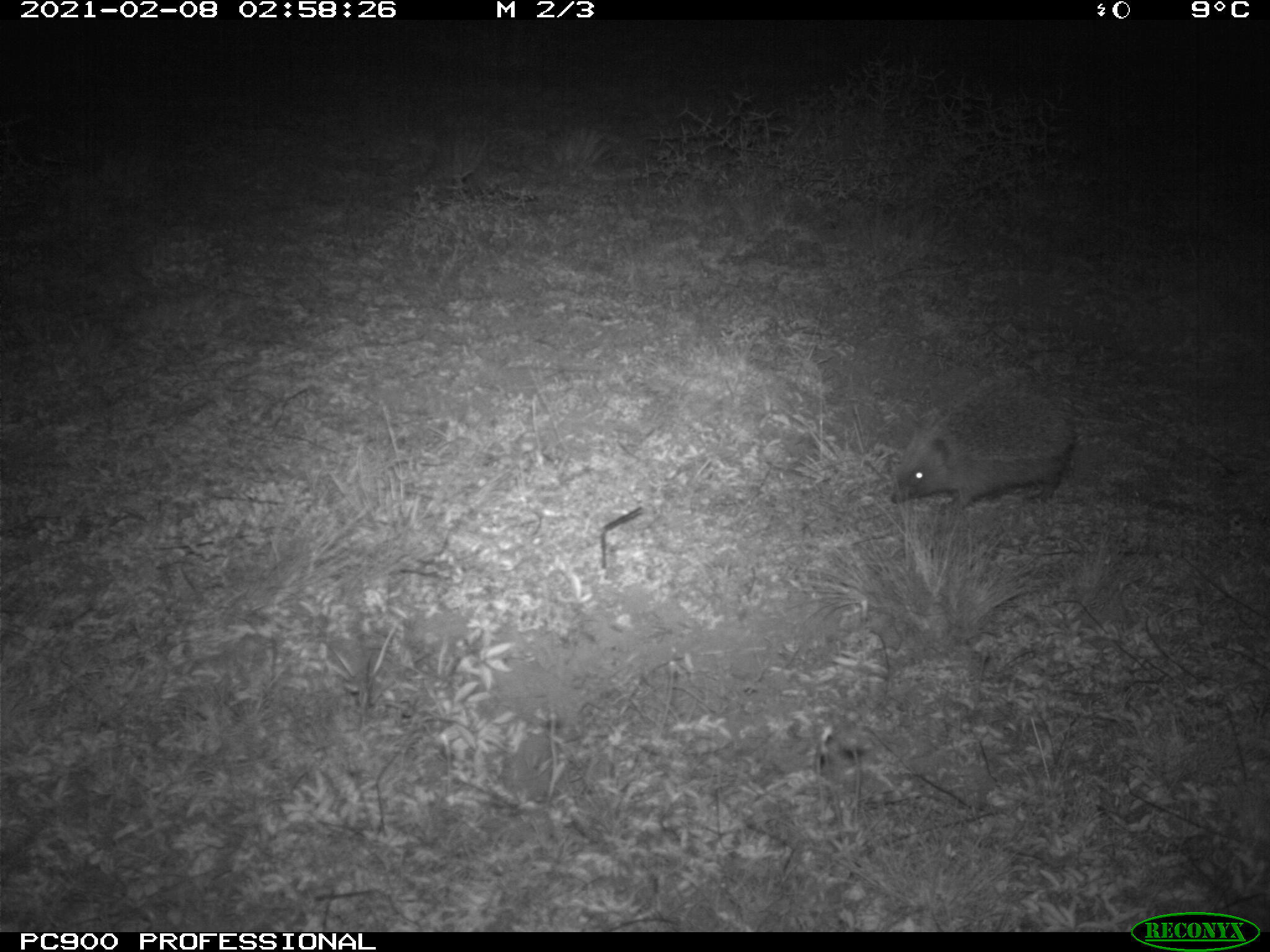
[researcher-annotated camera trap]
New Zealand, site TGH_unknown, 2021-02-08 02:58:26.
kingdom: Animalia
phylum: Chordata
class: Mammalia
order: Eulipotyphla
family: Erinaceidae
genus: Erinaceus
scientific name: Erinaceus europaeus europaeus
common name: european hedgehog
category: hedgehog